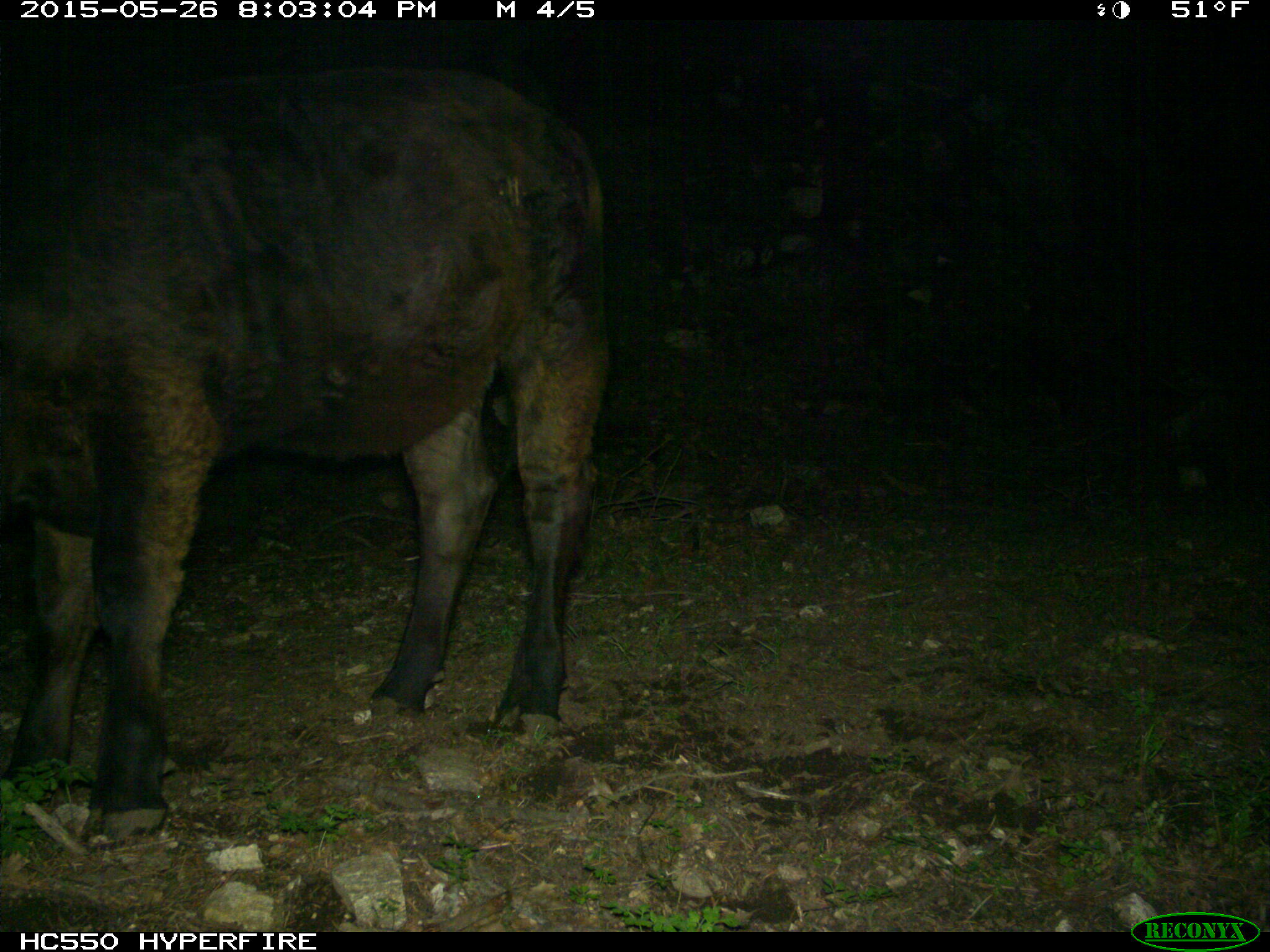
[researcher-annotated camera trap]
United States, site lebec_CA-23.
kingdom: Animalia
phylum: Chordata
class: Mammalia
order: Artiodactyla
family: Bovidae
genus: Bos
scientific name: Bos taurus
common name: domestic cow